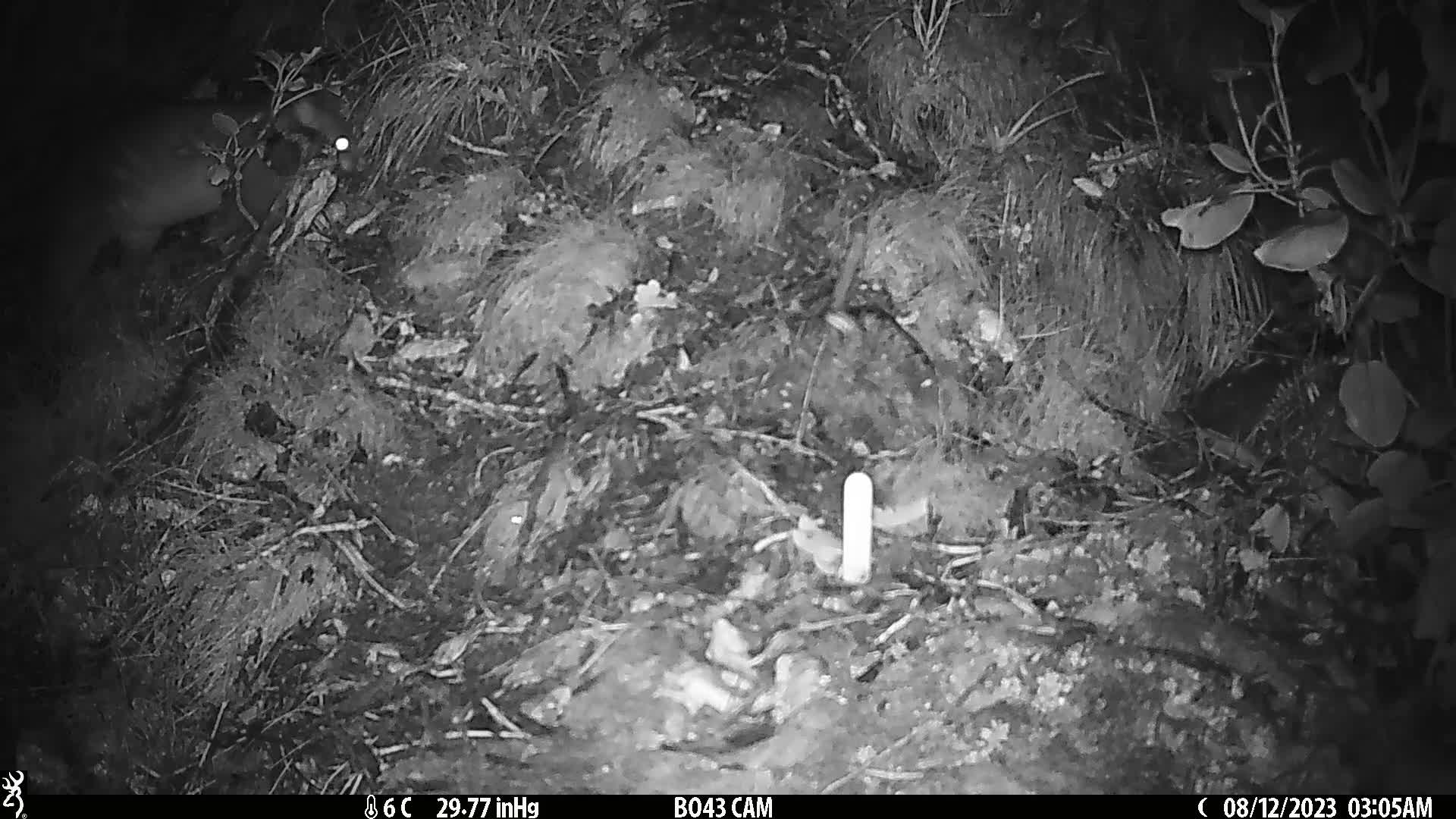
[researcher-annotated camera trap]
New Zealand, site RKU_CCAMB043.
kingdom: Animalia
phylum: Chordata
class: Mammalia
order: Diprotodontia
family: Phalangeridae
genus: Trichosurus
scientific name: Trichosurus vulpecula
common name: common brushtail possum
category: possum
Possum (common brushtail possum) (Trichosurus vulpecula).